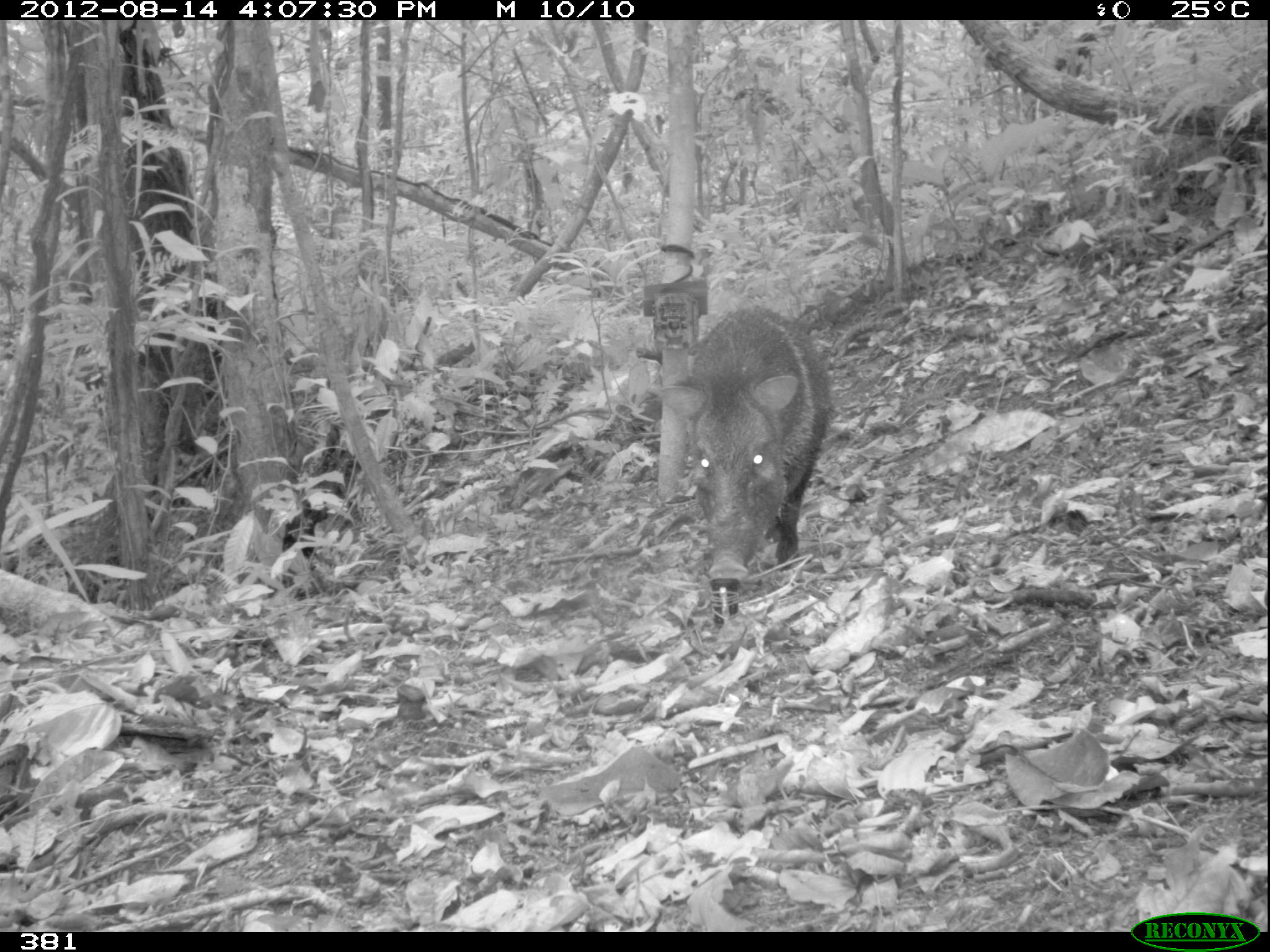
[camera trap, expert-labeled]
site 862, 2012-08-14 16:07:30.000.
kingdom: Animalia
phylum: Chordata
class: Mammalia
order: Artiodactyla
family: Tayassuidae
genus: Pecari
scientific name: Pecari tajacu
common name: collared peccary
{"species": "Pecari tajacu (collared peccary)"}